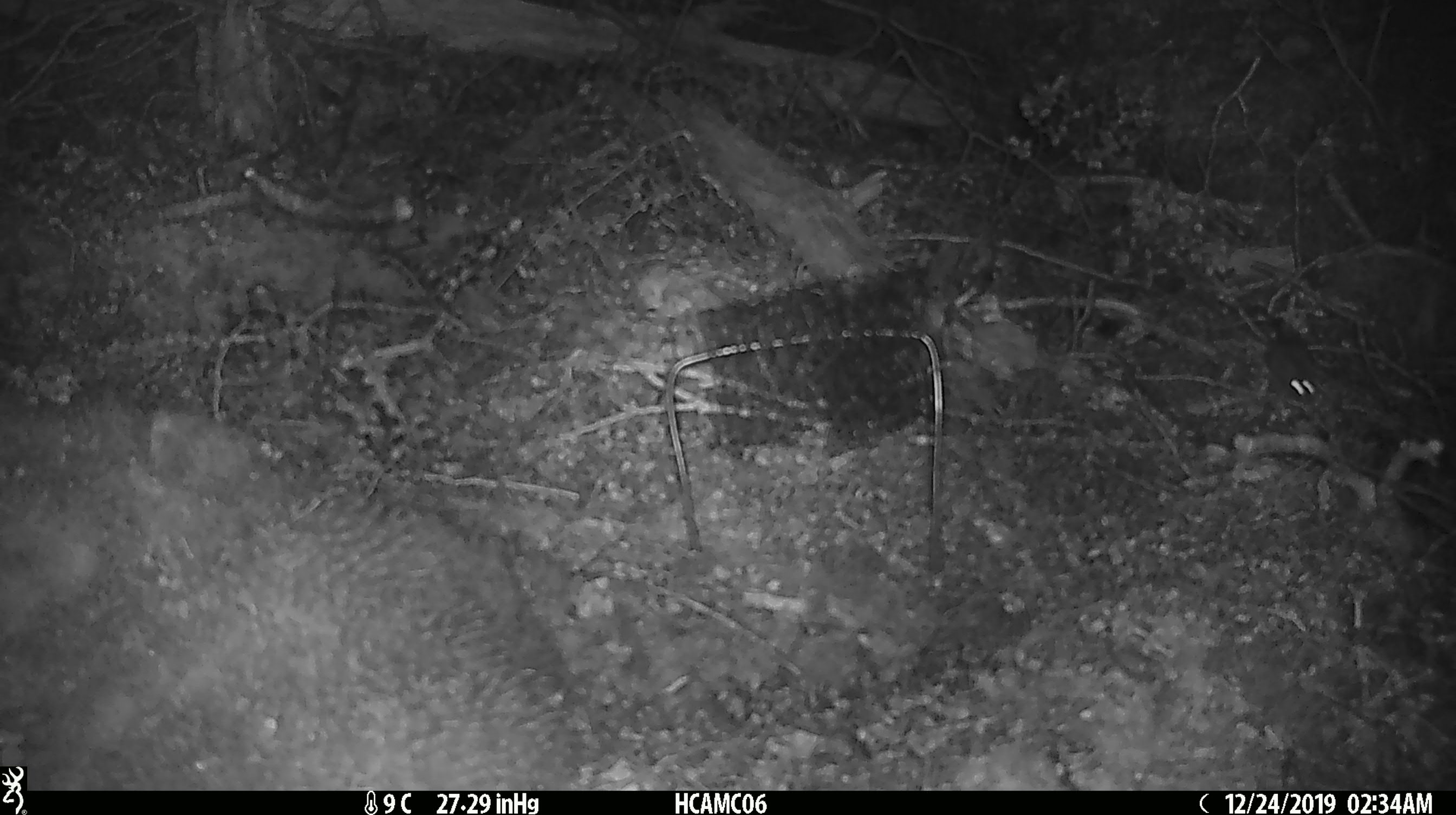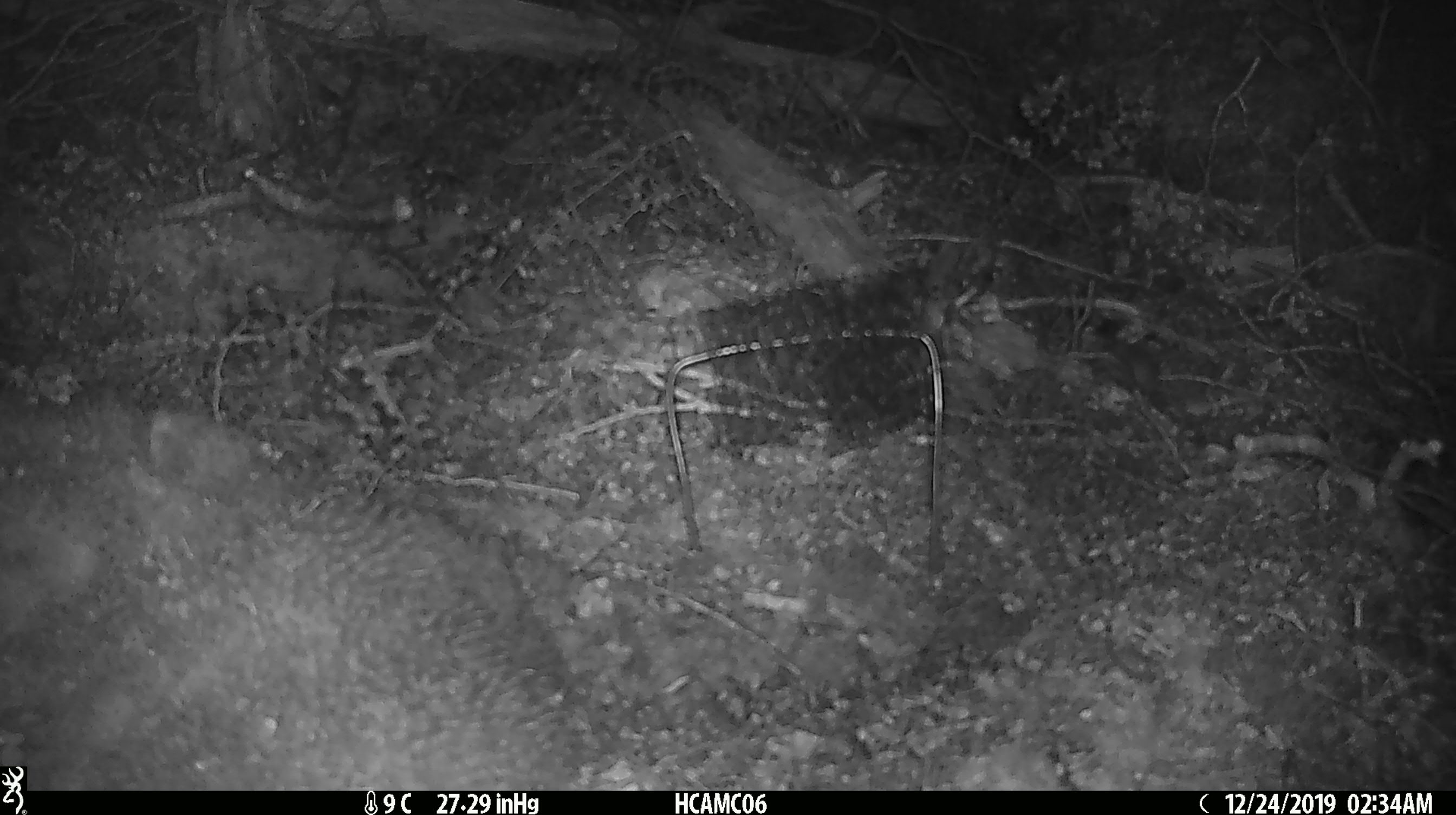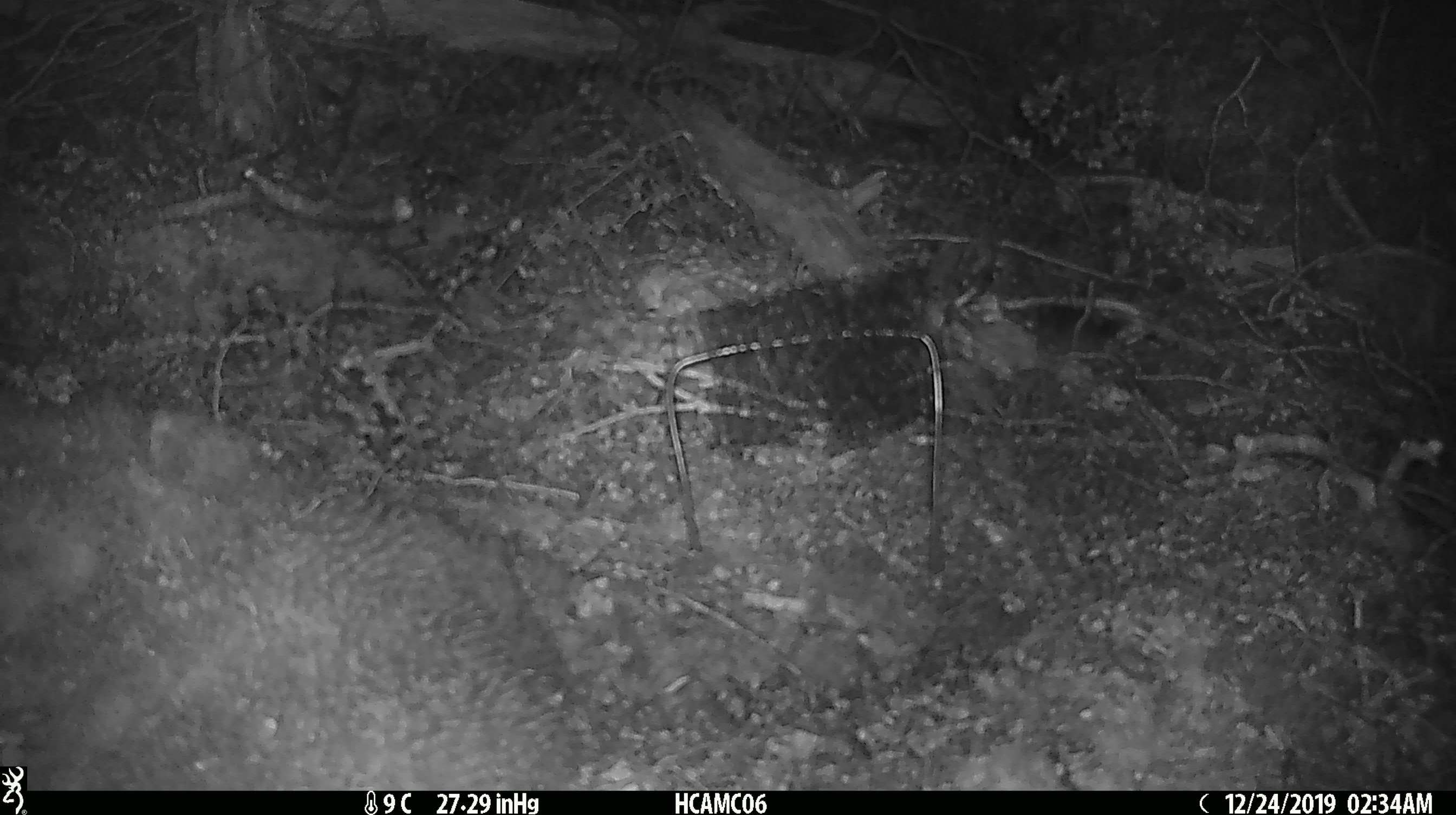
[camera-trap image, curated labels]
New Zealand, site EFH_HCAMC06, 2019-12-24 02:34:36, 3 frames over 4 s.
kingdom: Animalia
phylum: Chordata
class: Mammalia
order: Rodentia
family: Muridae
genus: Mus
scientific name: Mus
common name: mouse